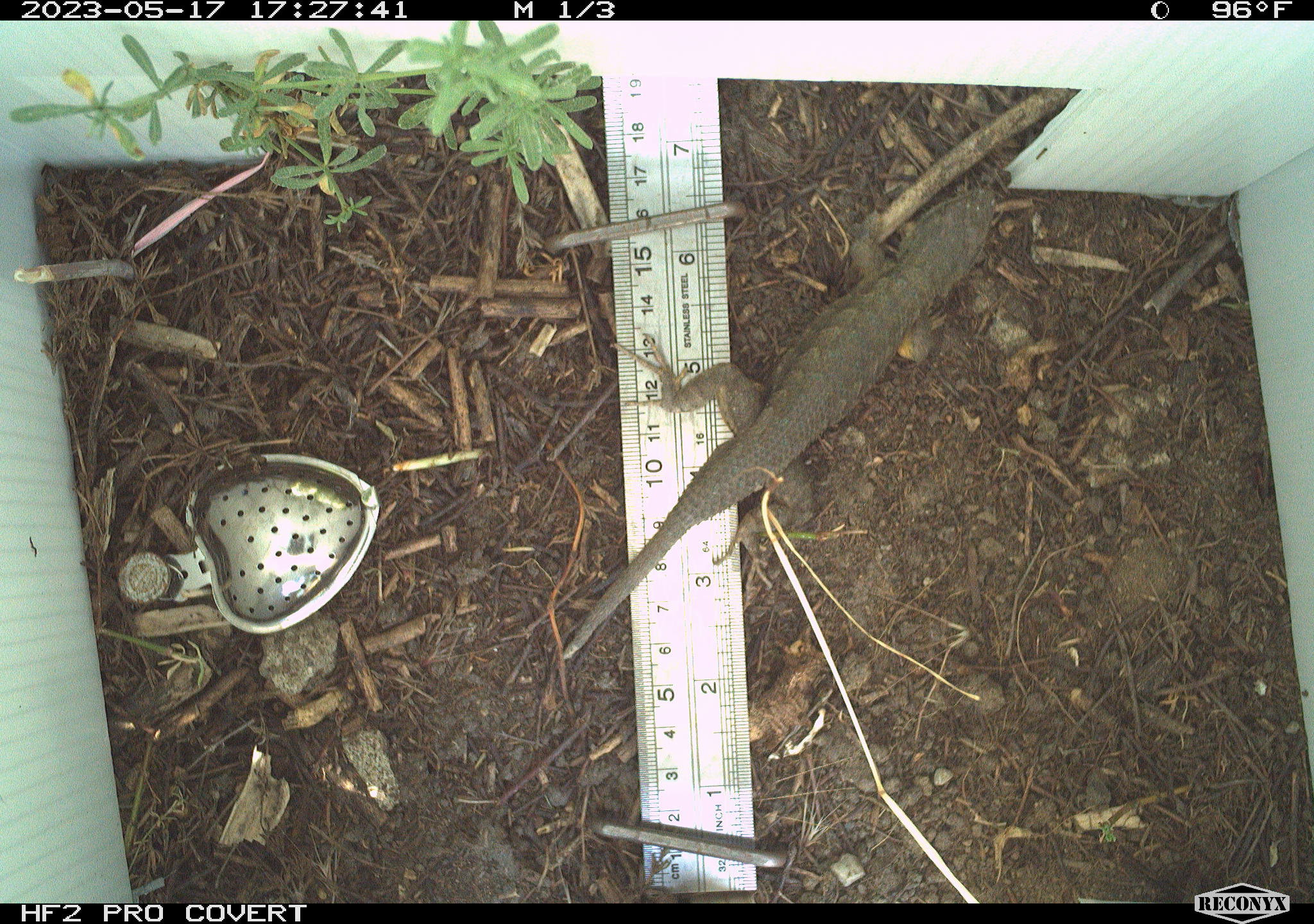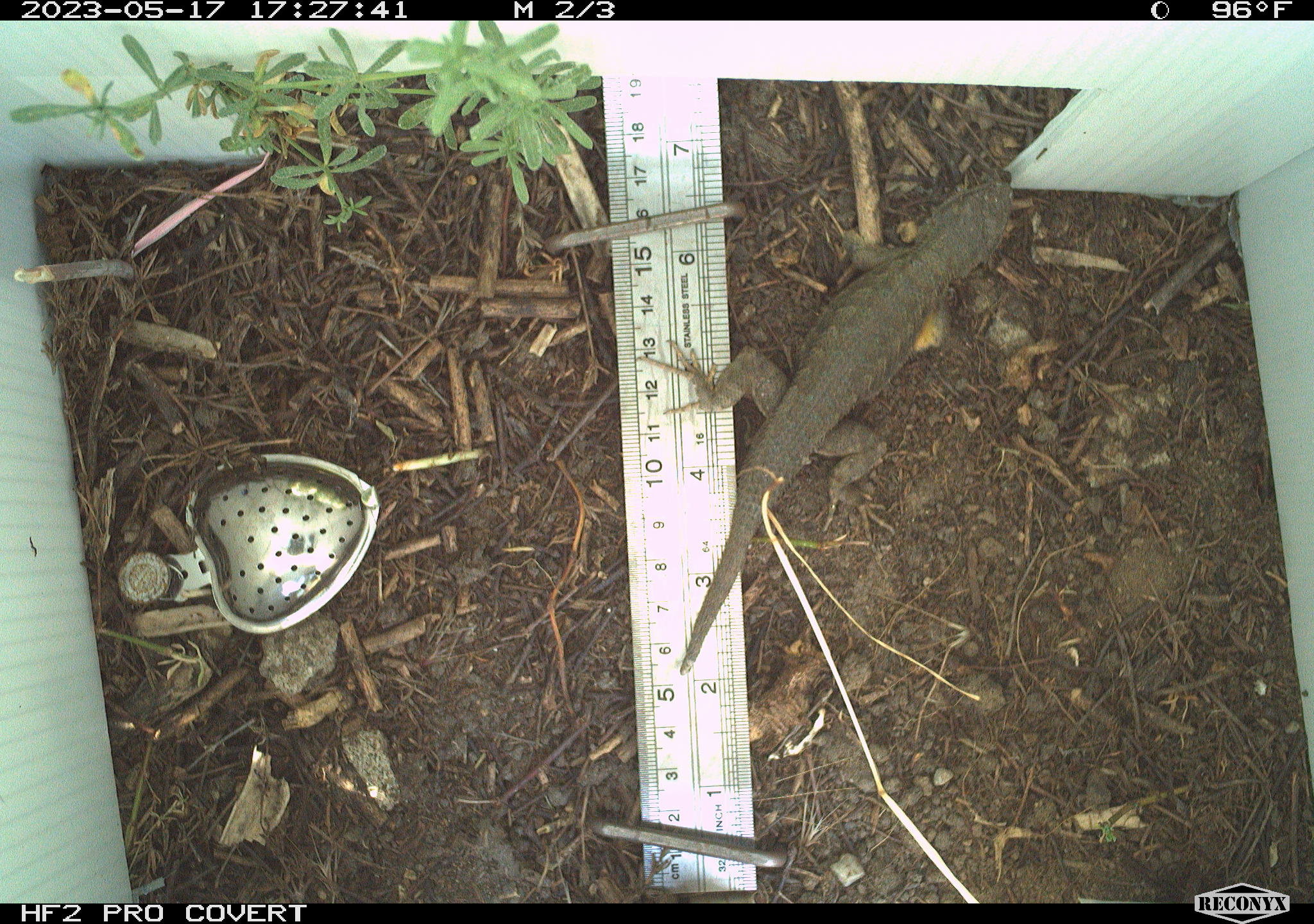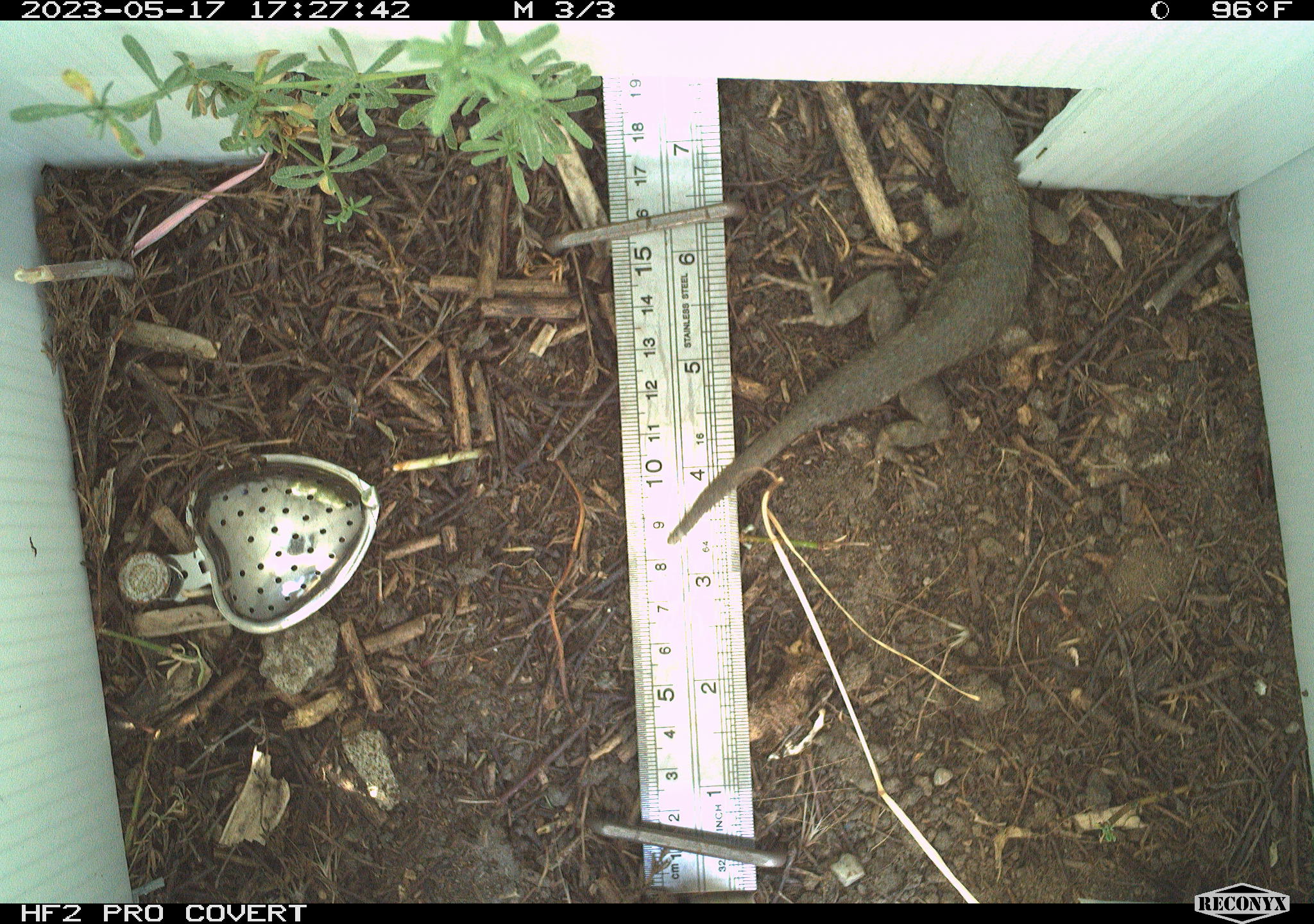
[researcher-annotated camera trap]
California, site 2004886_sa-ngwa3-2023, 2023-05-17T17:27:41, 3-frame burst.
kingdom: Animalia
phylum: Chordata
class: Reptilia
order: Squamata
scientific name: Squamata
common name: lizards and snakes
Lizards and snakes (Squamata).